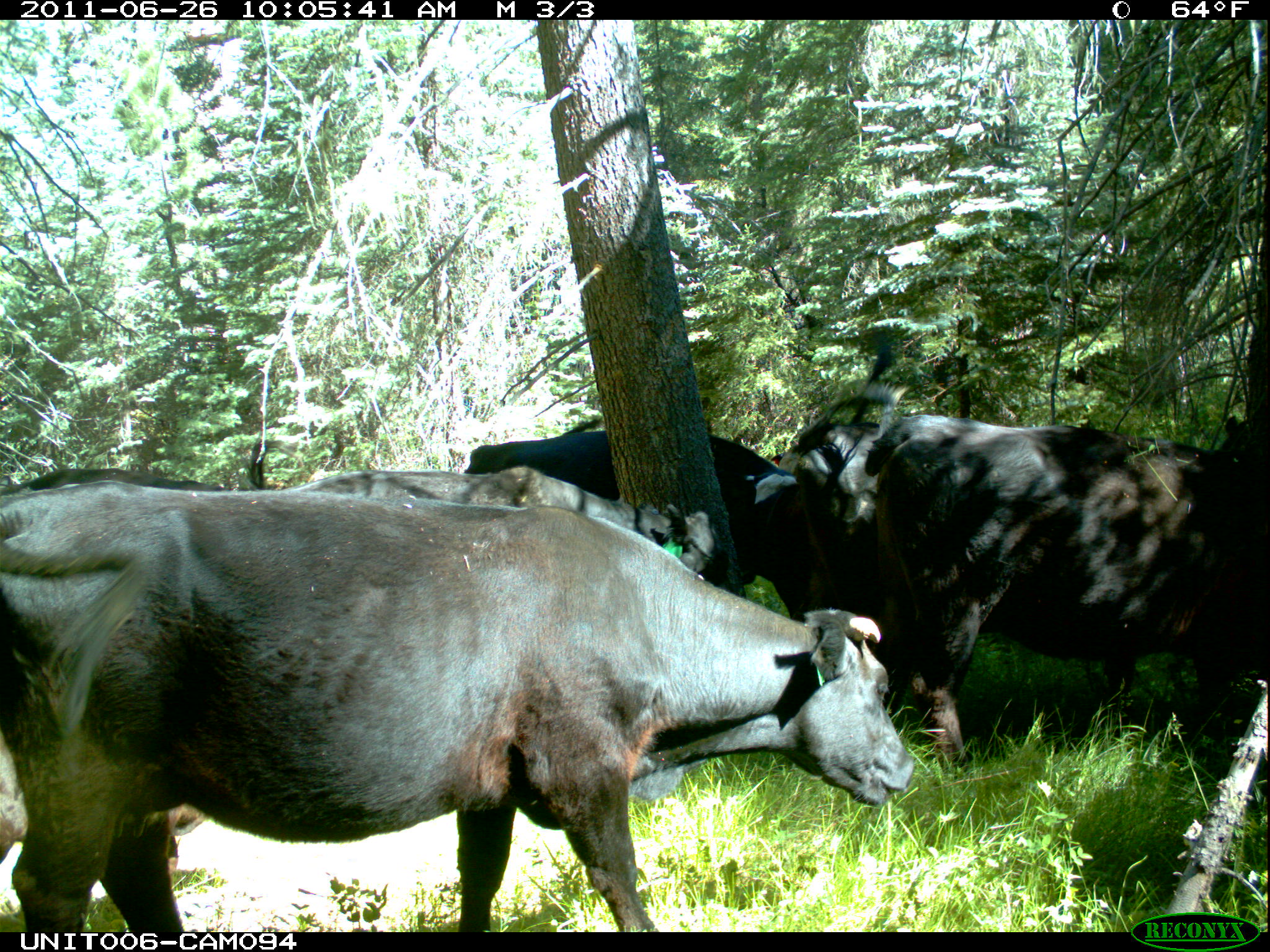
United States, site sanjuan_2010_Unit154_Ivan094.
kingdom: Animalia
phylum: Chordata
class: Mammalia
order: Artiodactyla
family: Bovidae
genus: Bos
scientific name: Bos taurus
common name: domestic cow